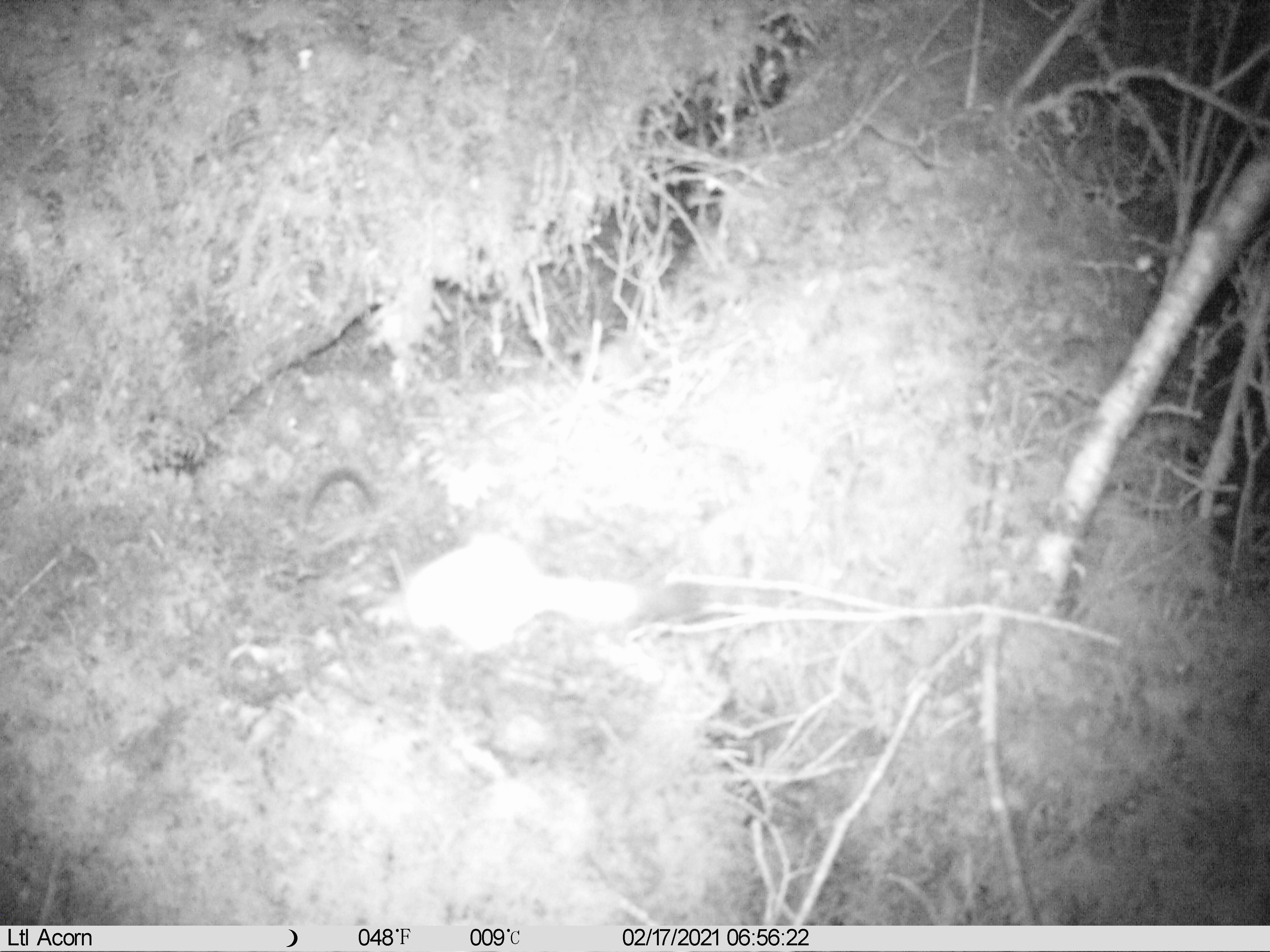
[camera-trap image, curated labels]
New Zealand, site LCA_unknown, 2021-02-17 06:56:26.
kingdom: Animalia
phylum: Chordata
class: Mammalia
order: Carnivora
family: Mustelidae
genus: Mustela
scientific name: Mustela erminea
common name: stoat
Stoat (Mustela erminea).